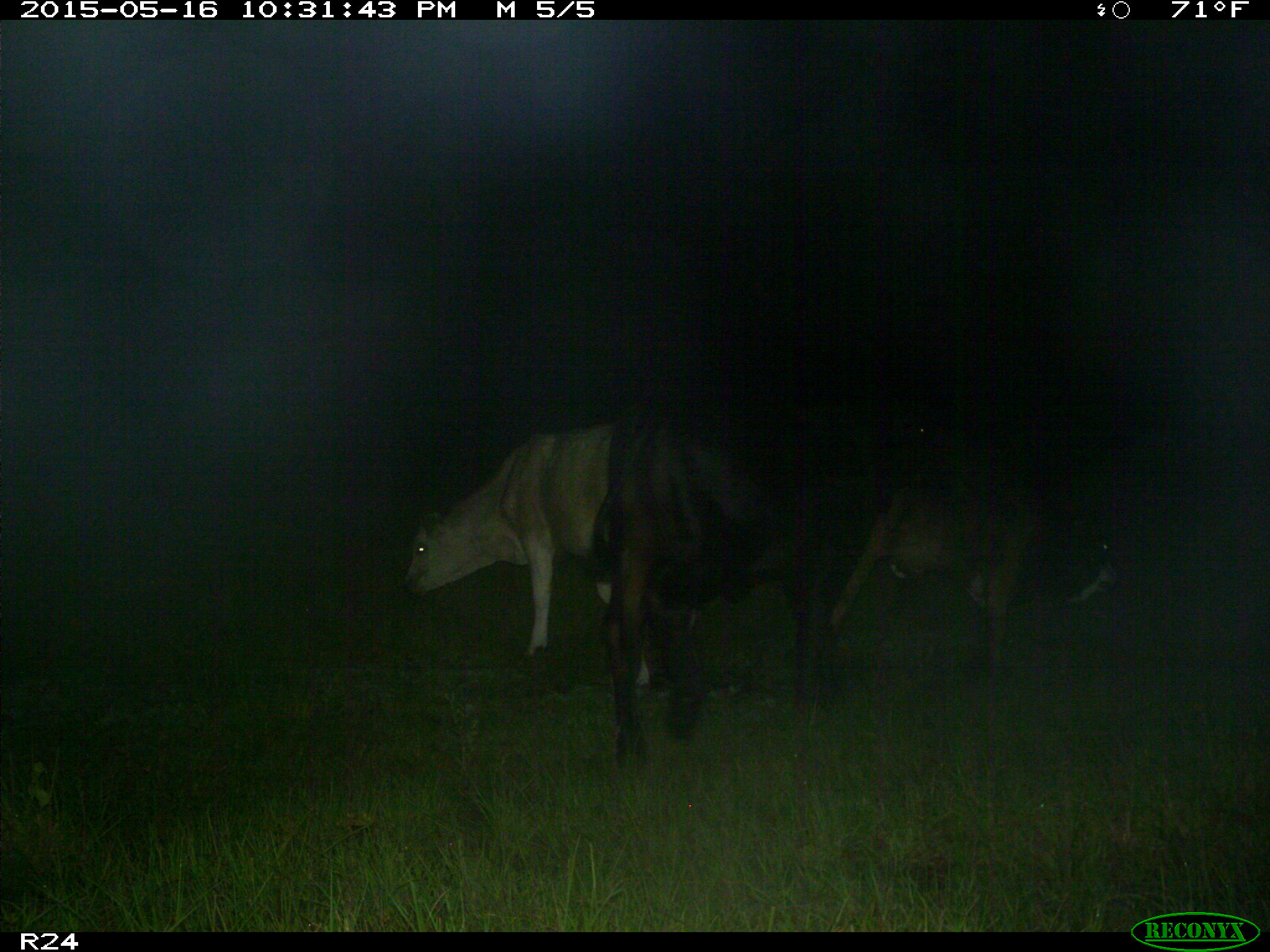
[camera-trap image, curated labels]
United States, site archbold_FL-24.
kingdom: Animalia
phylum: Chordata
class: Mammalia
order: Artiodactyla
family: Bovidae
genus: Bos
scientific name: Bos taurus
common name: domestic cow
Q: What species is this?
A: Bos taurus (domestic cow).